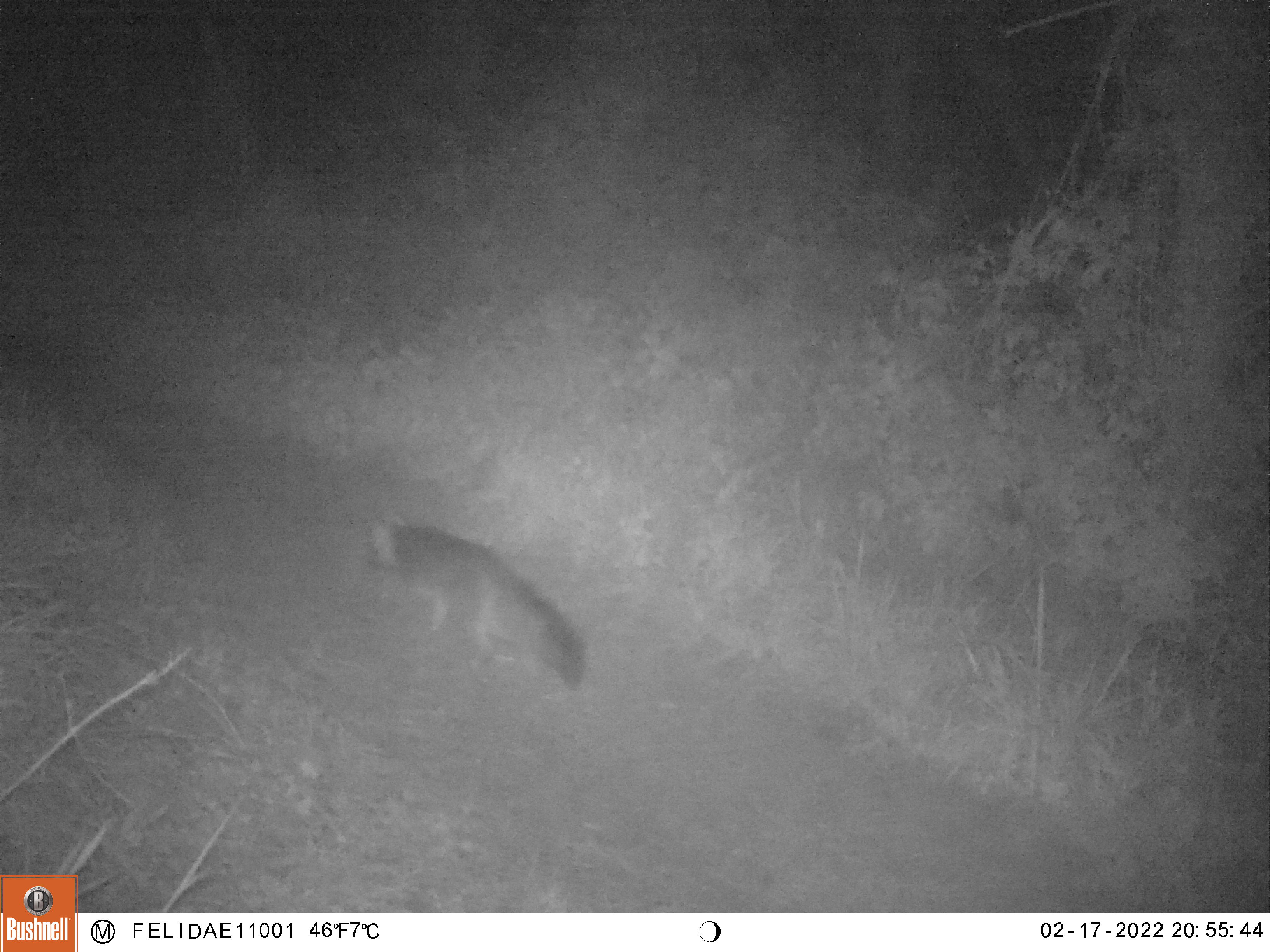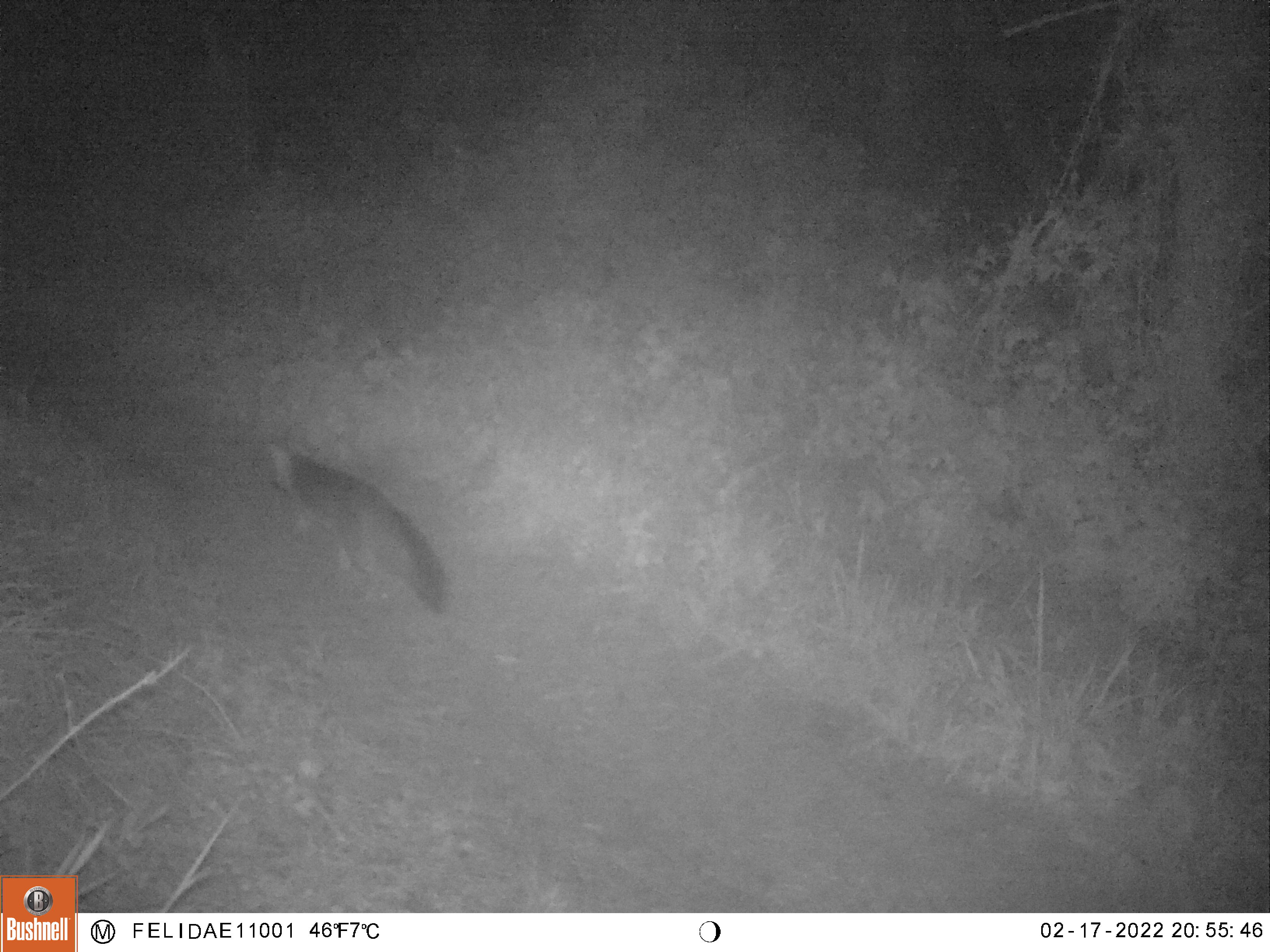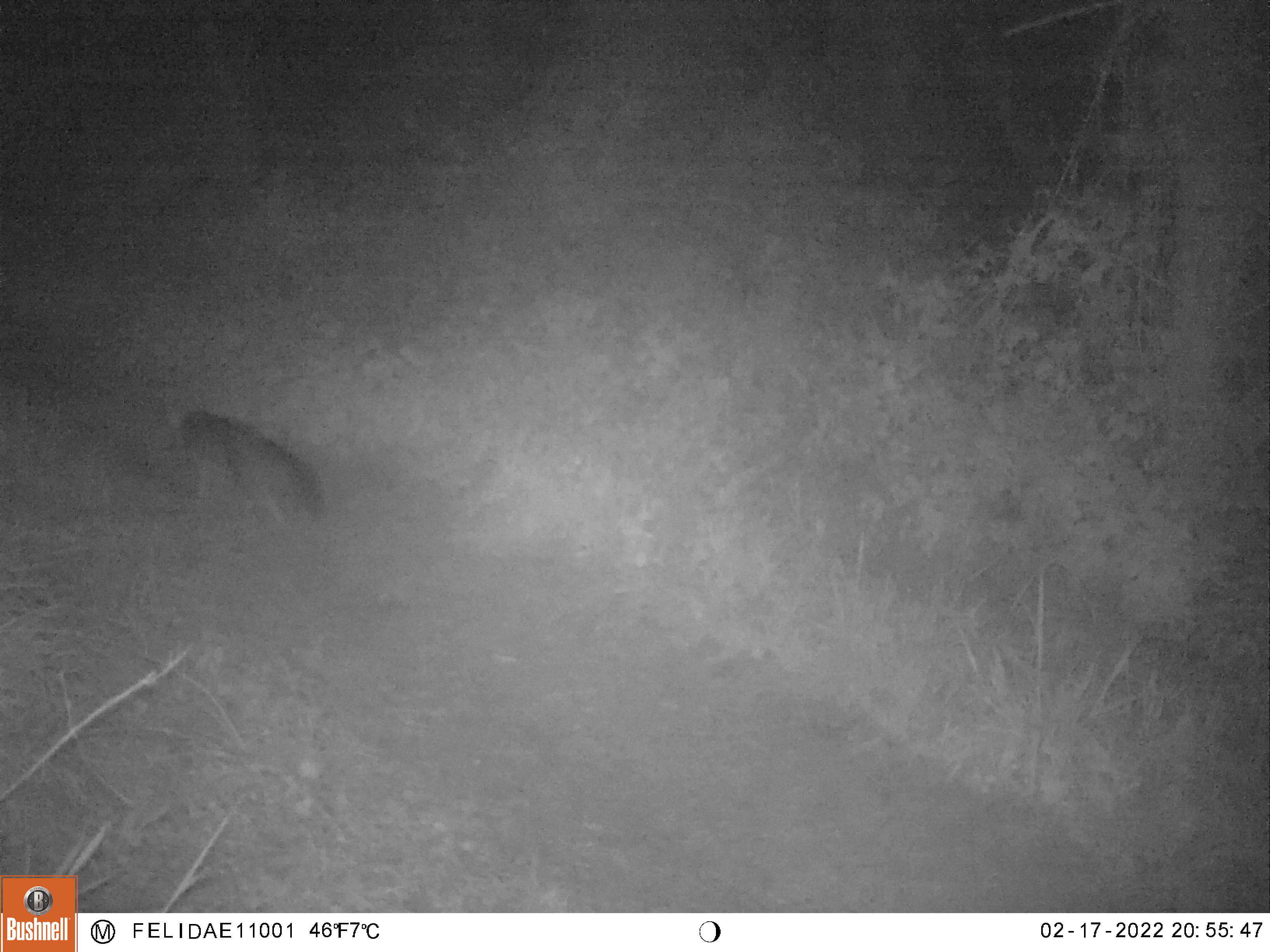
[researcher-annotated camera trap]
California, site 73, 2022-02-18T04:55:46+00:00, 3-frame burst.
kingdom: Animalia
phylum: Chordata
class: Mammalia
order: Carnivora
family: Canidae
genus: Urocyon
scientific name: Urocyon cinereoargenteus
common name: gray fox